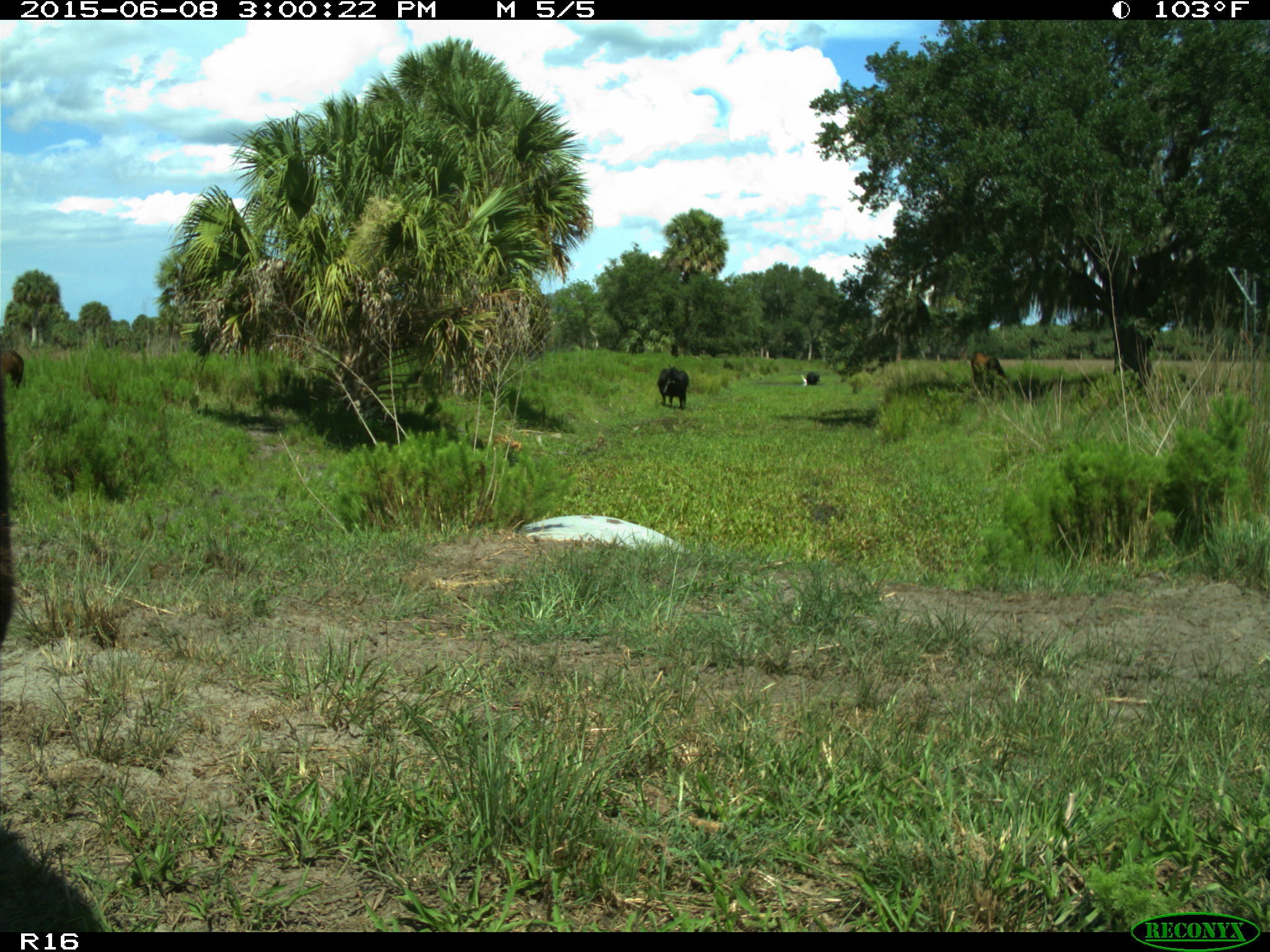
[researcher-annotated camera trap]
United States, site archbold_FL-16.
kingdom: Animalia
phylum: Chordata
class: Mammalia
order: Artiodactyla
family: Bovidae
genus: Bos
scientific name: Bos taurus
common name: domestic cow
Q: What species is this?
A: Bos taurus (domestic cow).